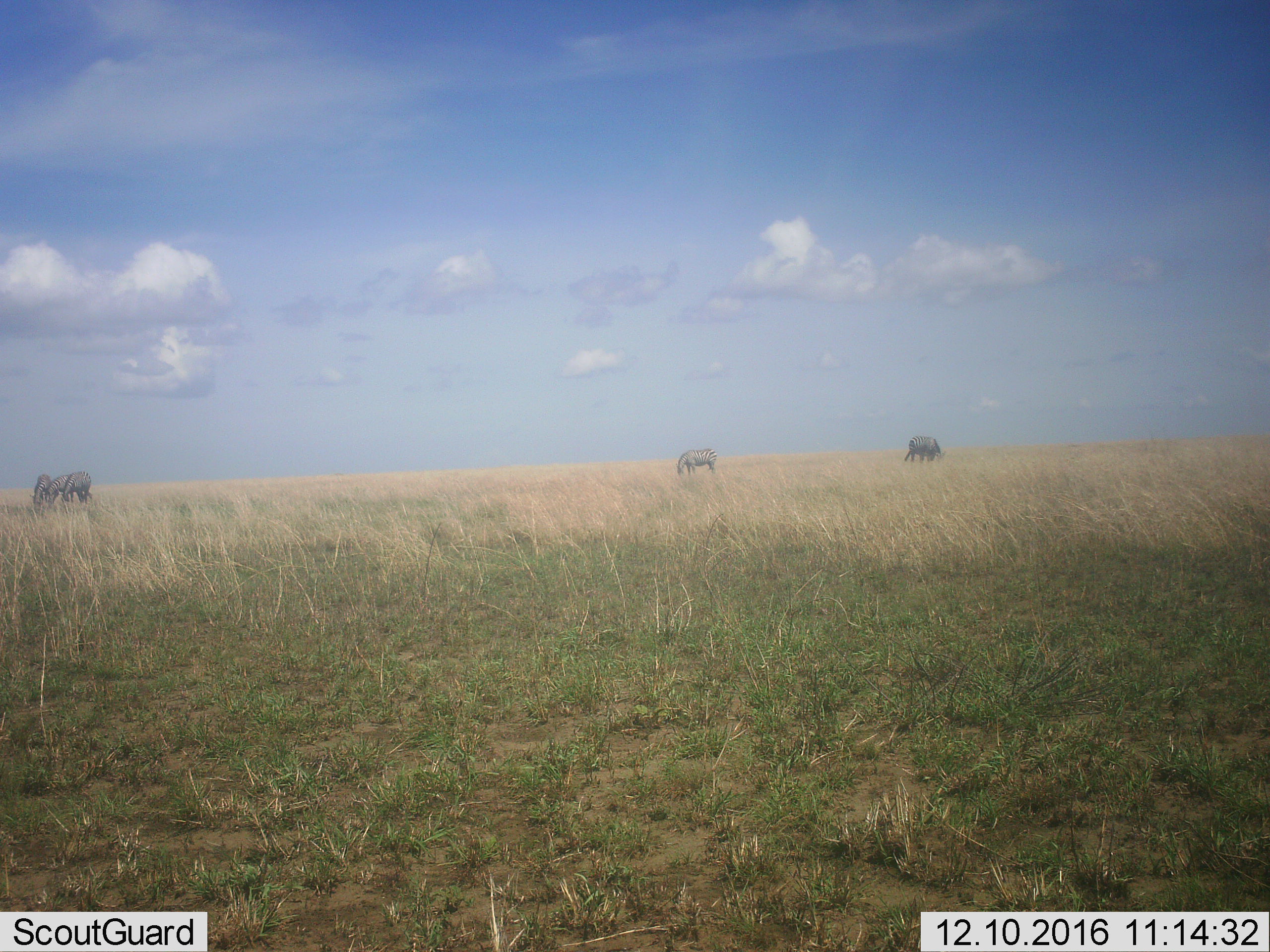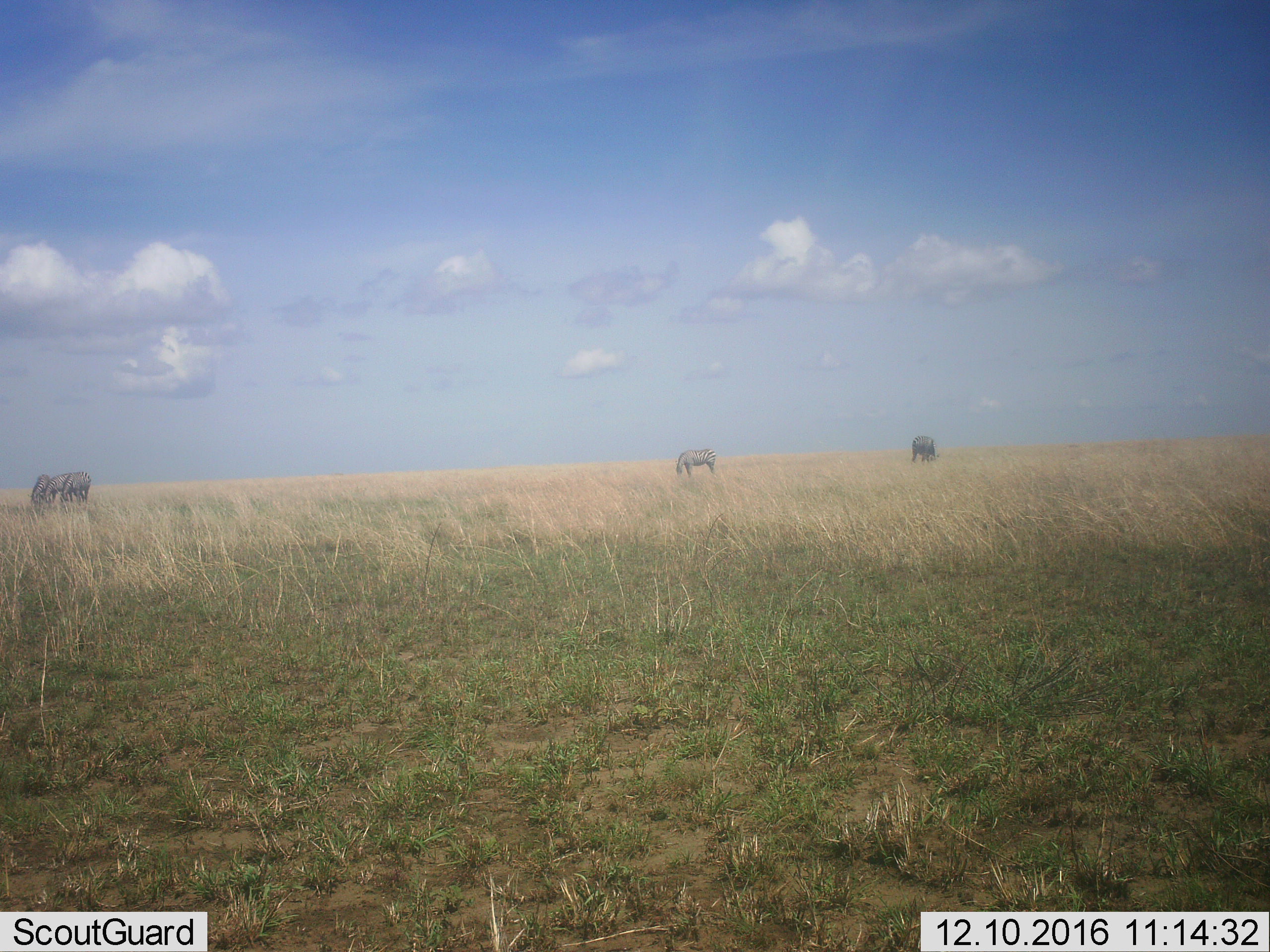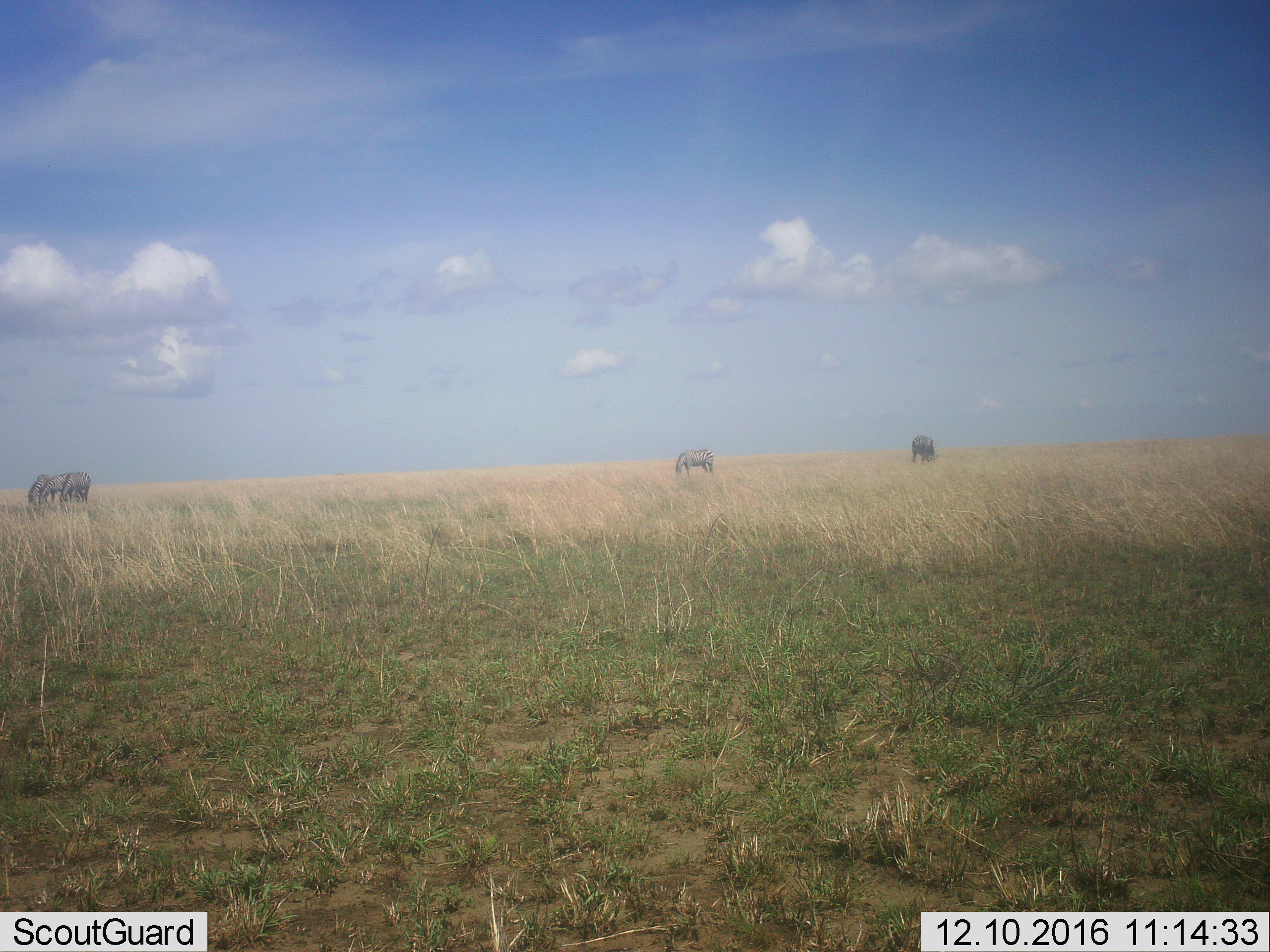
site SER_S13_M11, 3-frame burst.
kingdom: Animalia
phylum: Chordata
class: Mammalia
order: Perissodactyla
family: Equidae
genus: Equus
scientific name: Equus quagga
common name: plains zebra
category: zebraplains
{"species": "zebraplains (plains zebra) (Equus quagga)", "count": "5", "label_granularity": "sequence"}